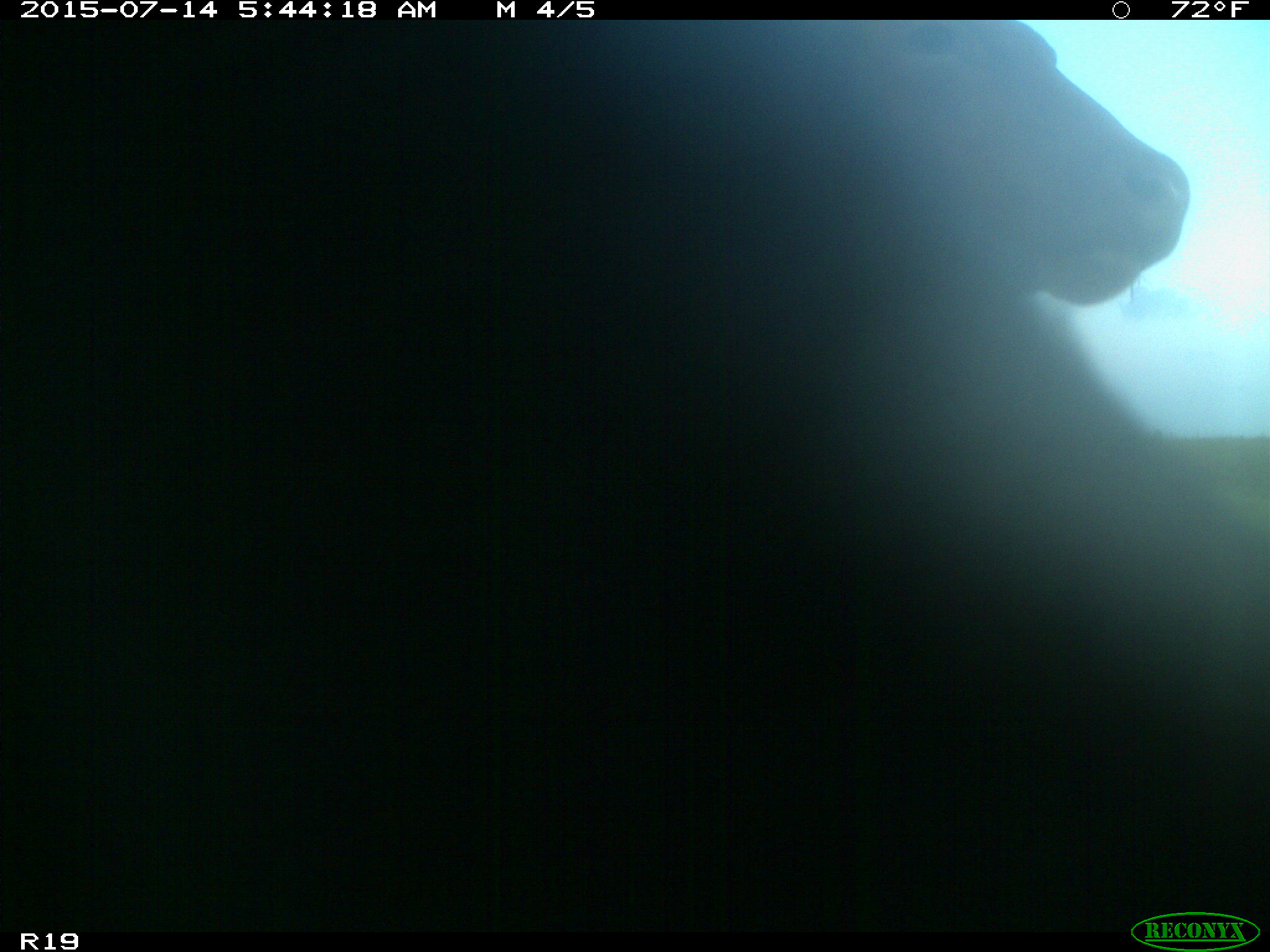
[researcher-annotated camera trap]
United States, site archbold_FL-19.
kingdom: Animalia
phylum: Chordata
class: Mammalia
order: Artiodactyla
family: Bovidae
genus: Bos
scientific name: Bos taurus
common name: domestic cow